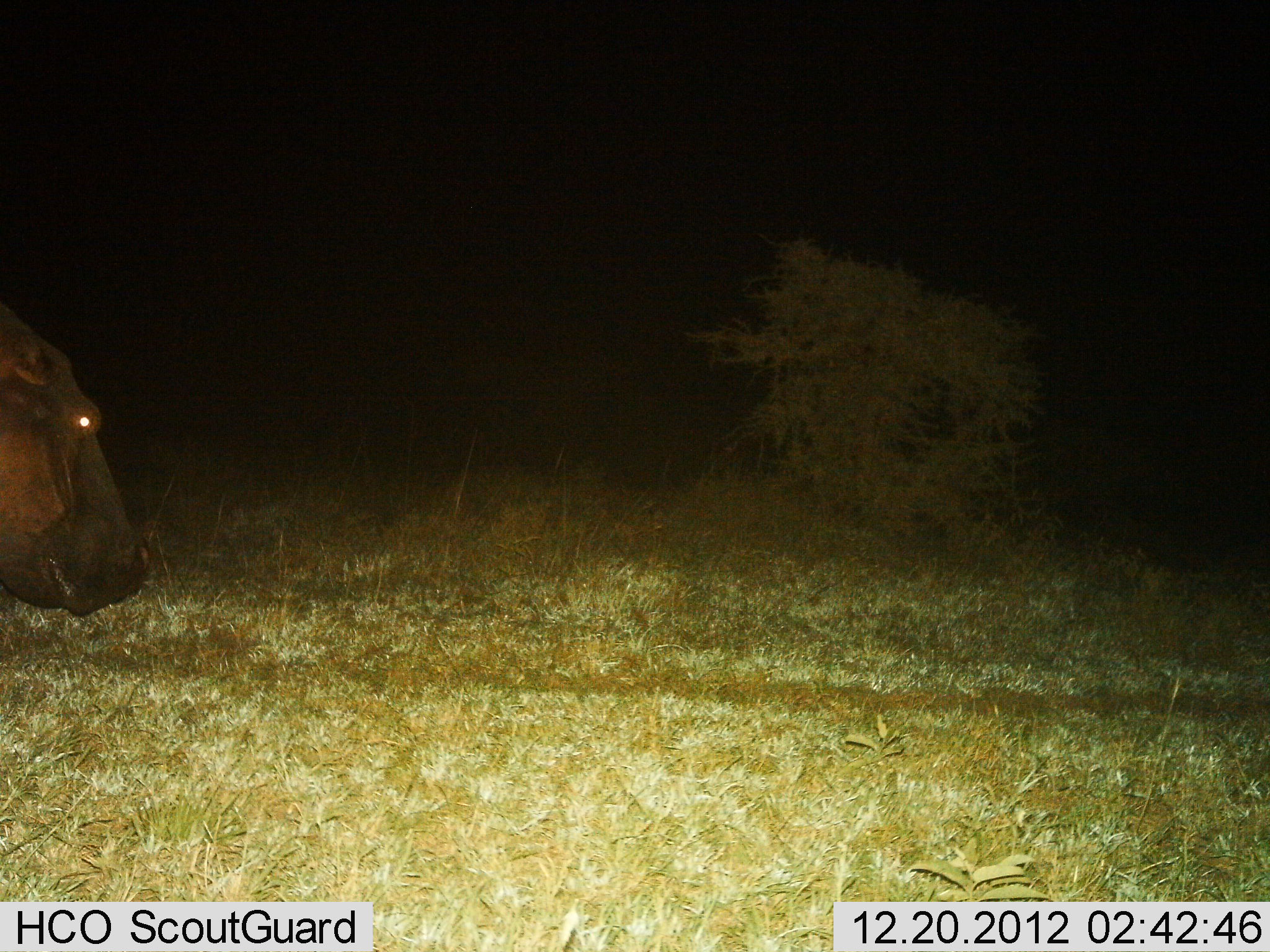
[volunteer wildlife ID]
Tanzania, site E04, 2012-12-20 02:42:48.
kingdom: Animalia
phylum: Chordata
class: Mammalia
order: Artiodactyla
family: Hippopotamidae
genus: Hippopotamus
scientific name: Hippopotamus amphibius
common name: hippopotamus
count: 1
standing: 45%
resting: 0%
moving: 52%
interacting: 0%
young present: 0%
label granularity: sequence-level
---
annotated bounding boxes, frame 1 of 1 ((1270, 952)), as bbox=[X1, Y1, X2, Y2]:
animal: bbox=[0, 302, 151, 618]